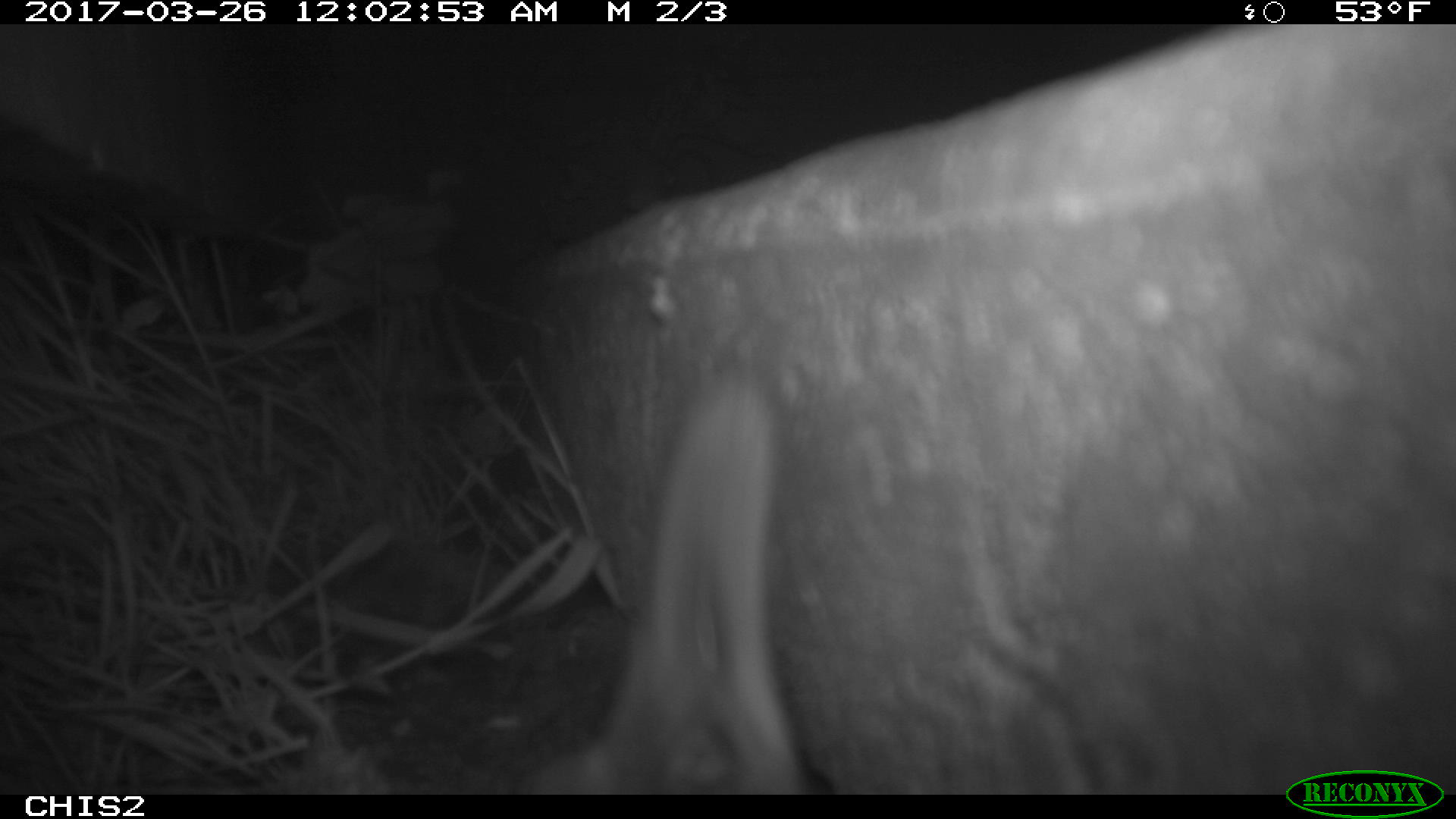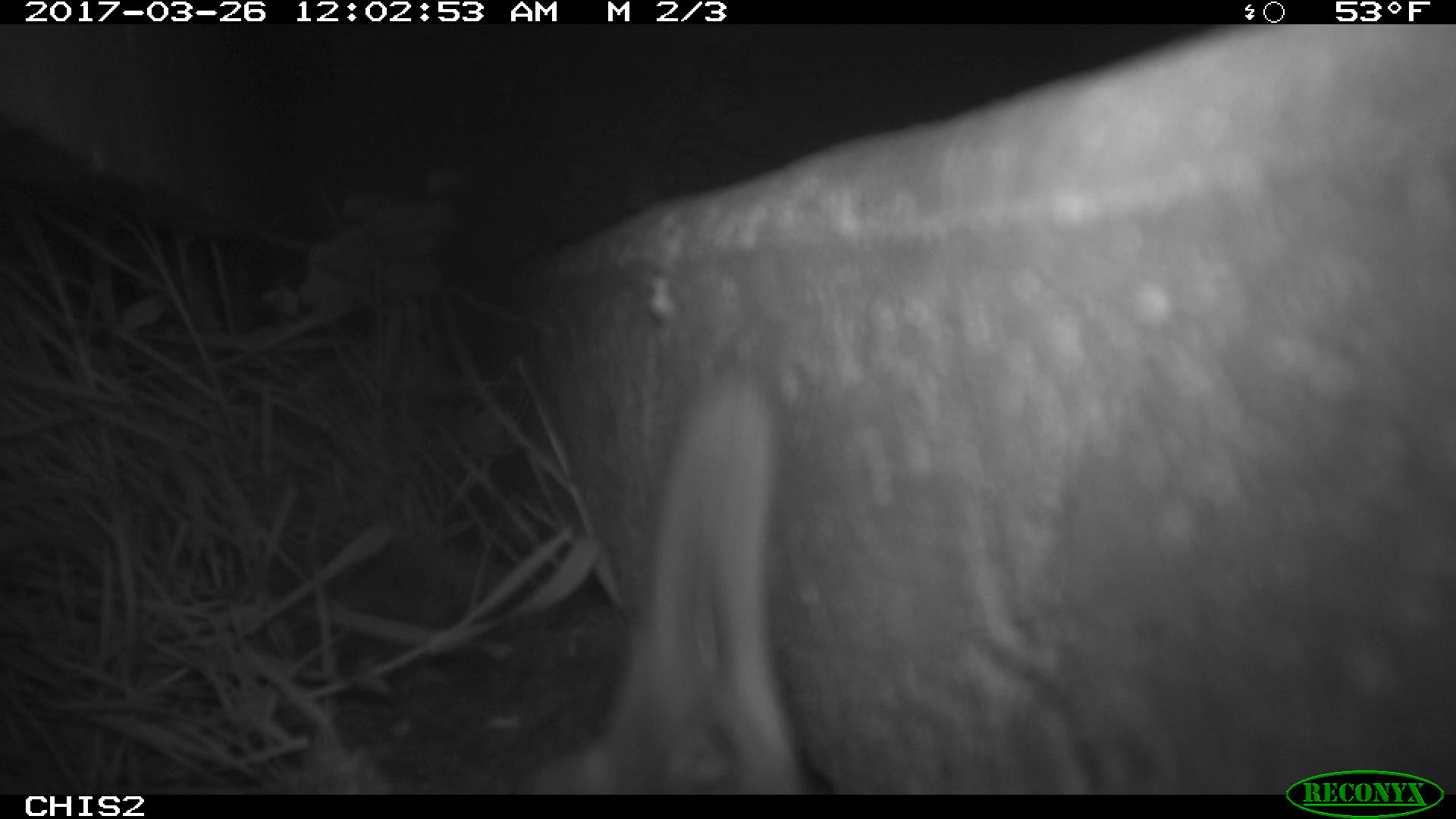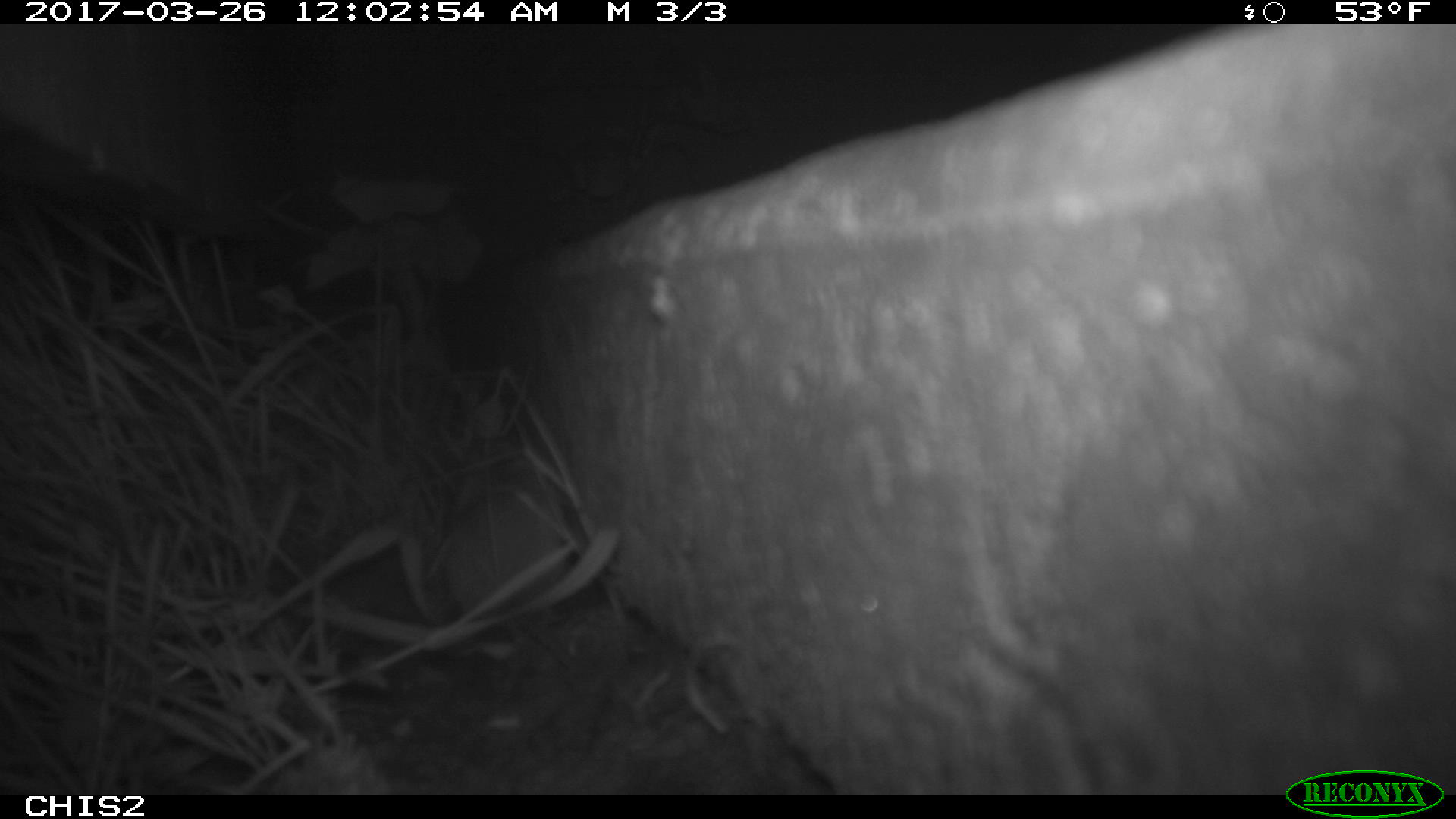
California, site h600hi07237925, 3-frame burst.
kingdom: Animalia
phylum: Chordata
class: Mammalia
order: Rodentia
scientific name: Rodentia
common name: rodent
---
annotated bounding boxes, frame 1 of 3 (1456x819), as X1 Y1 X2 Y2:
rodent: 515 372 809 795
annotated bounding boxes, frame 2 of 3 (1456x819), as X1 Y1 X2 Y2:
rodent: 508 381 817 794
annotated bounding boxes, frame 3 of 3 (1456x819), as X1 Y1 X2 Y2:
rodent: 446 440 572 668